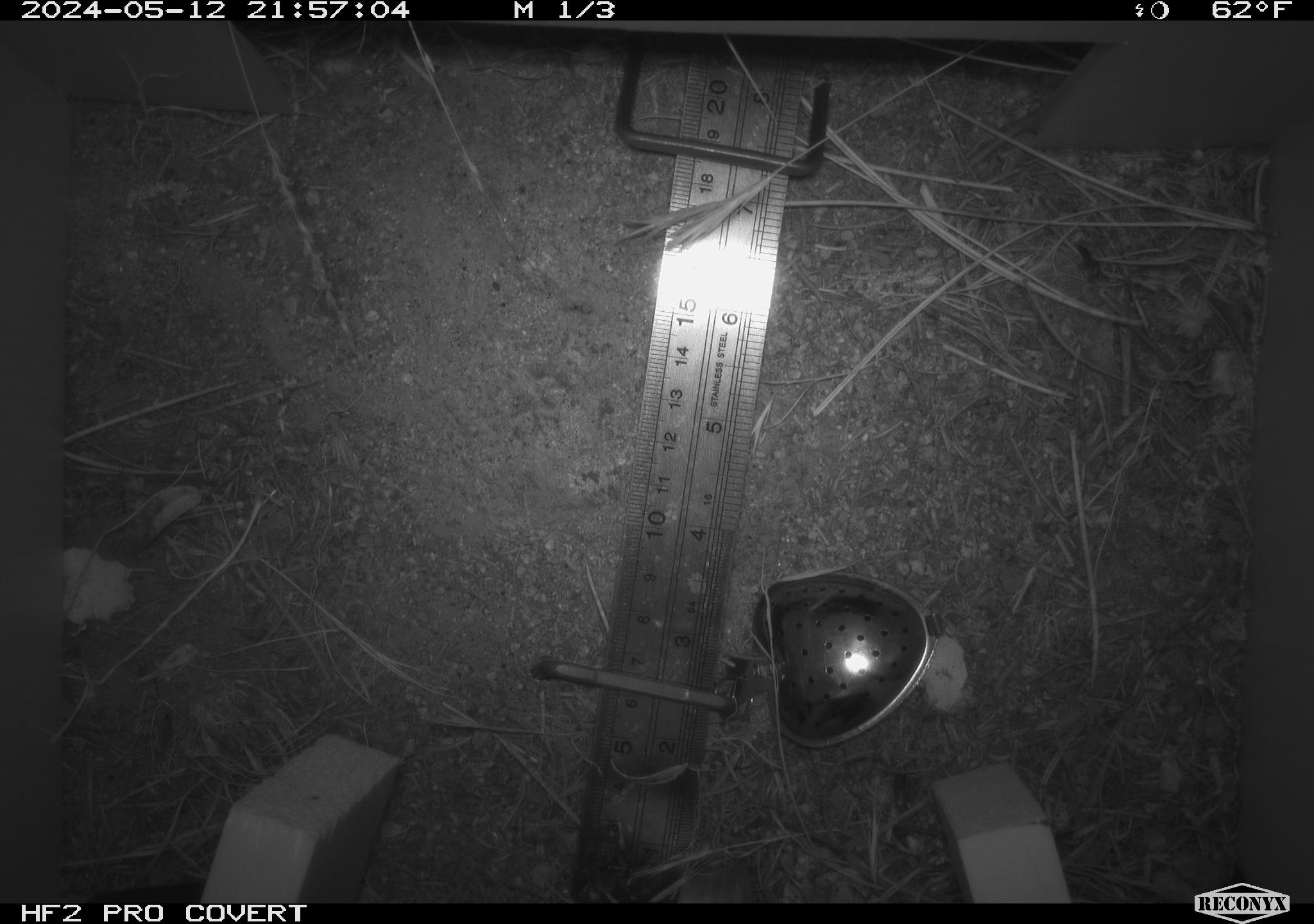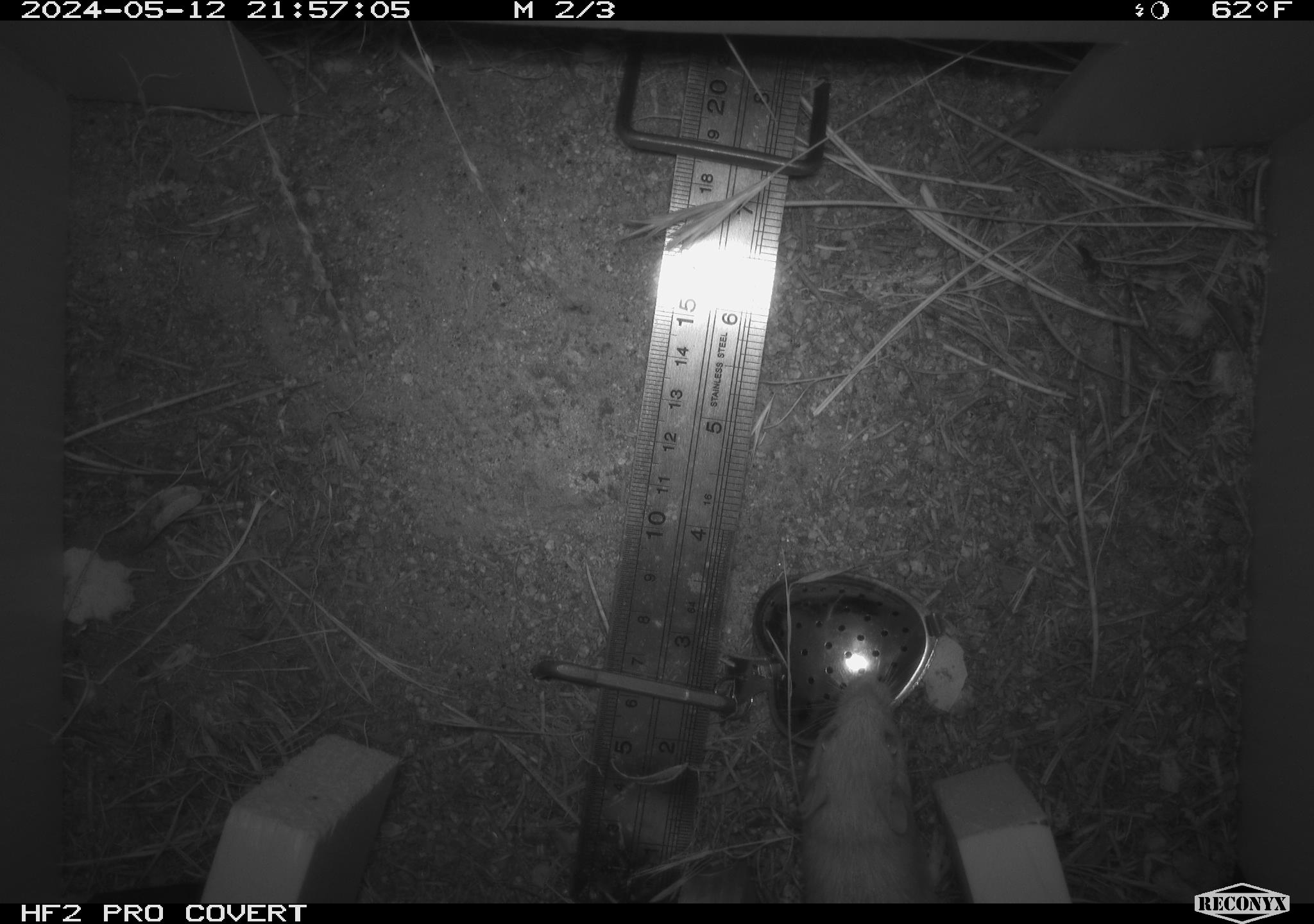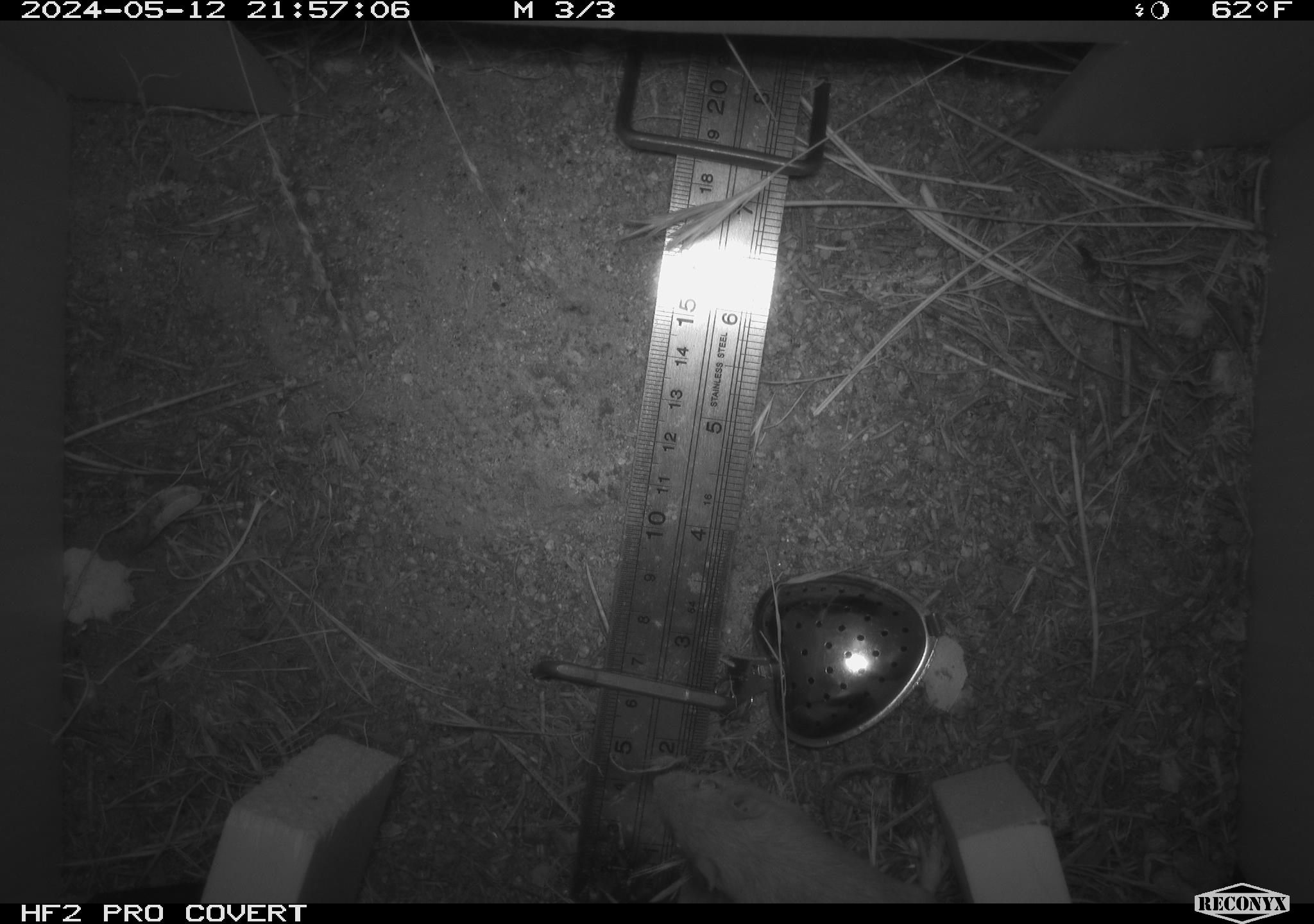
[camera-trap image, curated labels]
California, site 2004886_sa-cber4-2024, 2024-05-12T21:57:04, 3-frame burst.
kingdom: Animalia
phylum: Chordata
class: Mammalia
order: Rodentia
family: Heteromyidae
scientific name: Heteromyidae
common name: kangaroo rats and pocket mice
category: heteromyidae family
Heteromyidae family (kangaroo rats and pocket mice) (Heteromyidae).